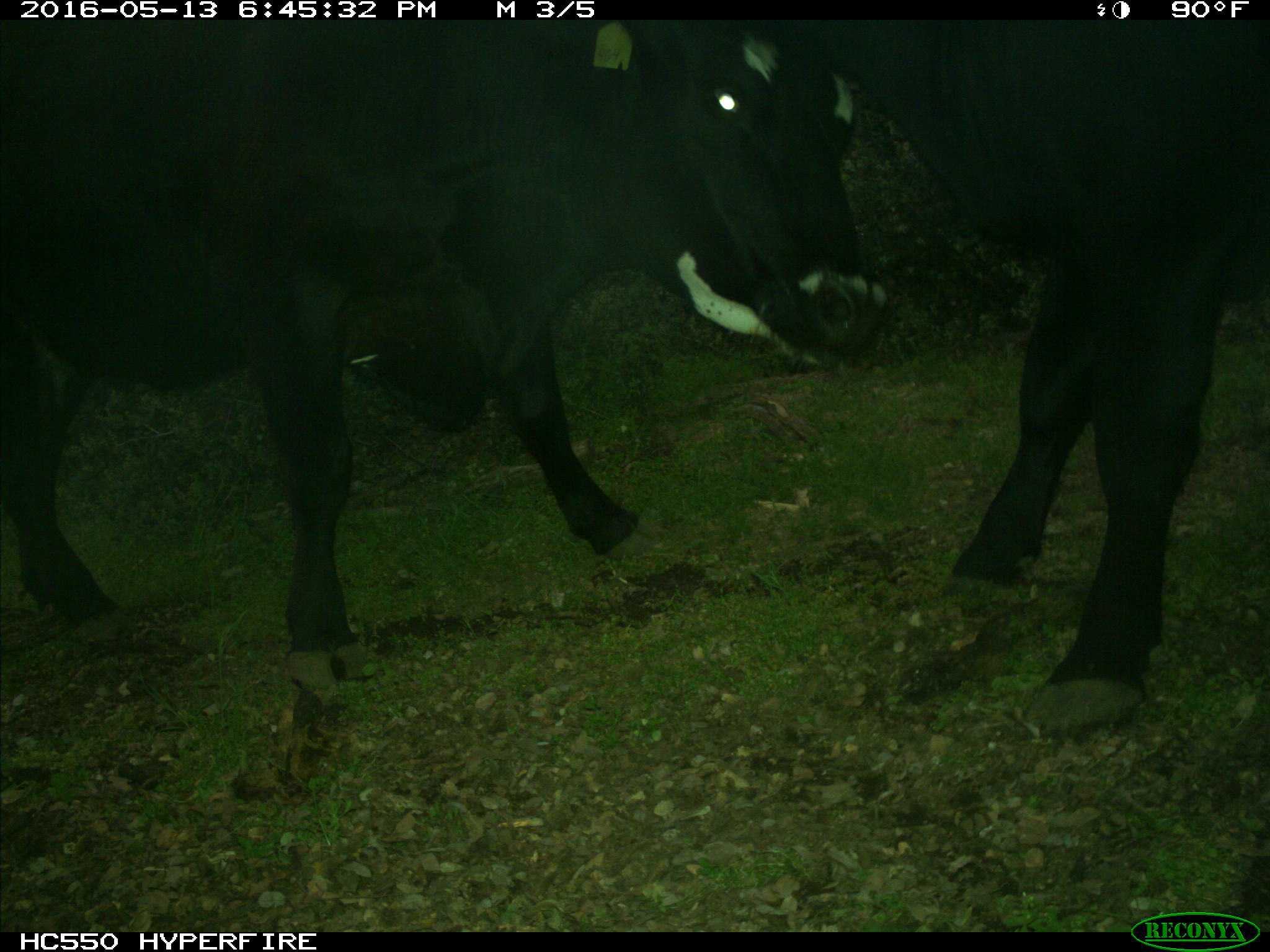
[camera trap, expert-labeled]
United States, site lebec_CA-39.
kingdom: Animalia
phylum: Chordata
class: Mammalia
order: Artiodactyla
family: Bovidae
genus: Bos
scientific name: Bos taurus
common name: domestic cow